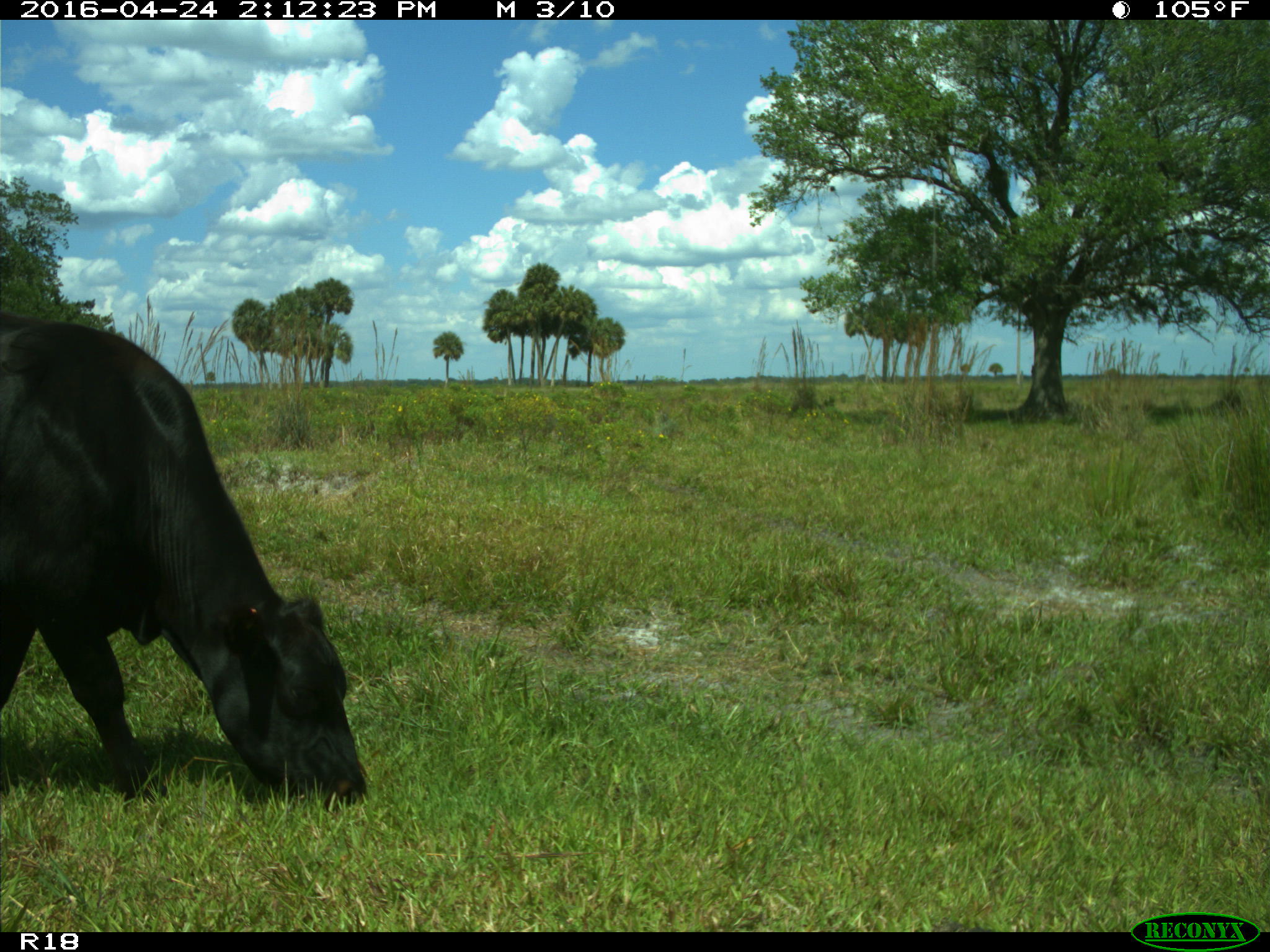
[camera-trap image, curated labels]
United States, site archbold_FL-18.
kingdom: Animalia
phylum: Chordata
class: Mammalia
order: Artiodactyla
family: Bovidae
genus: Bos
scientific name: Bos taurus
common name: domestic cow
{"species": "Bos taurus (domestic cow)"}